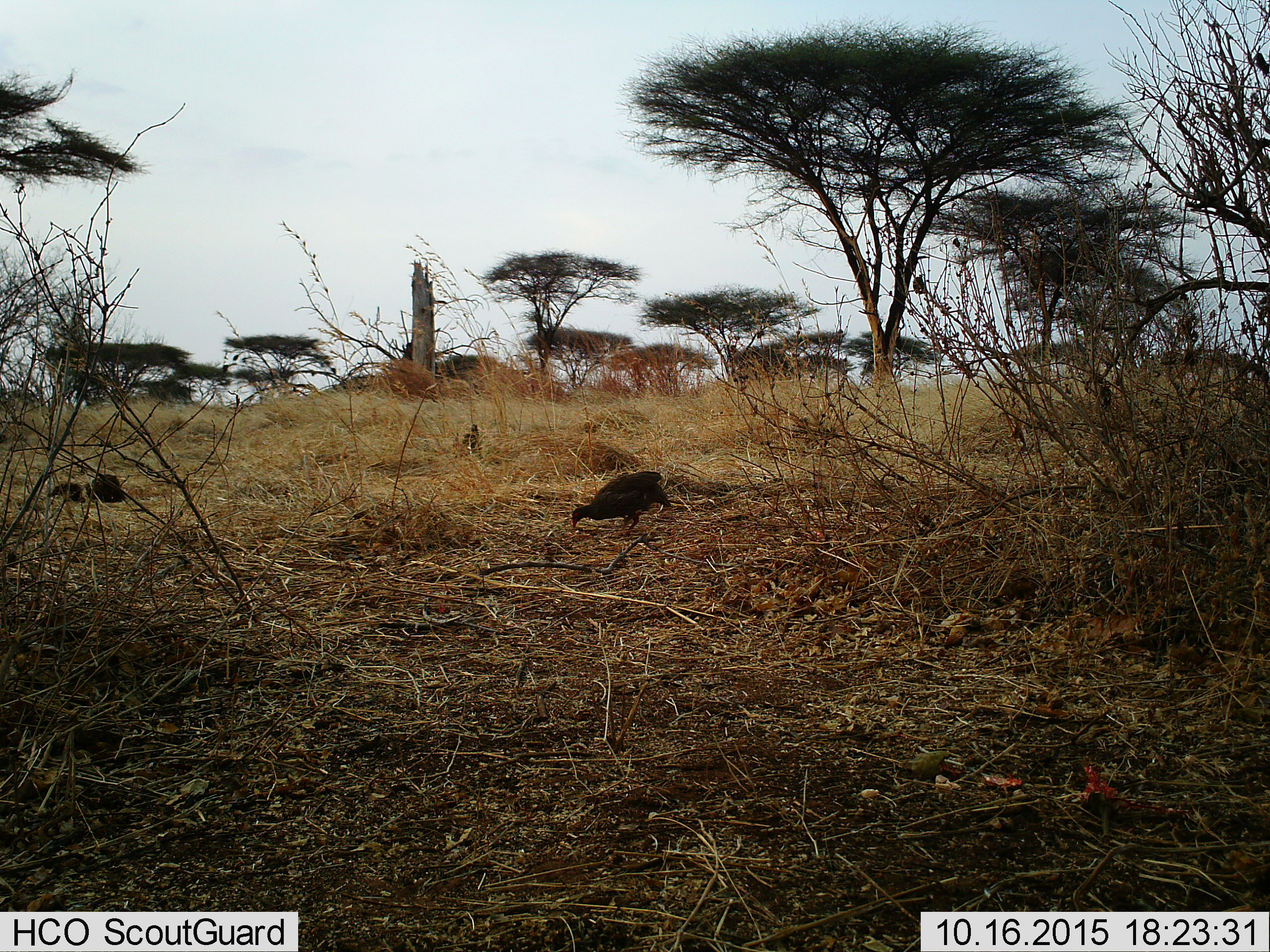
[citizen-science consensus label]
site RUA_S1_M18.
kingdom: Animalia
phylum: Chordata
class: Aves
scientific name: Aves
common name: bird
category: birdother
Birdother (bird) (Aves), count 1. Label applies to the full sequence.